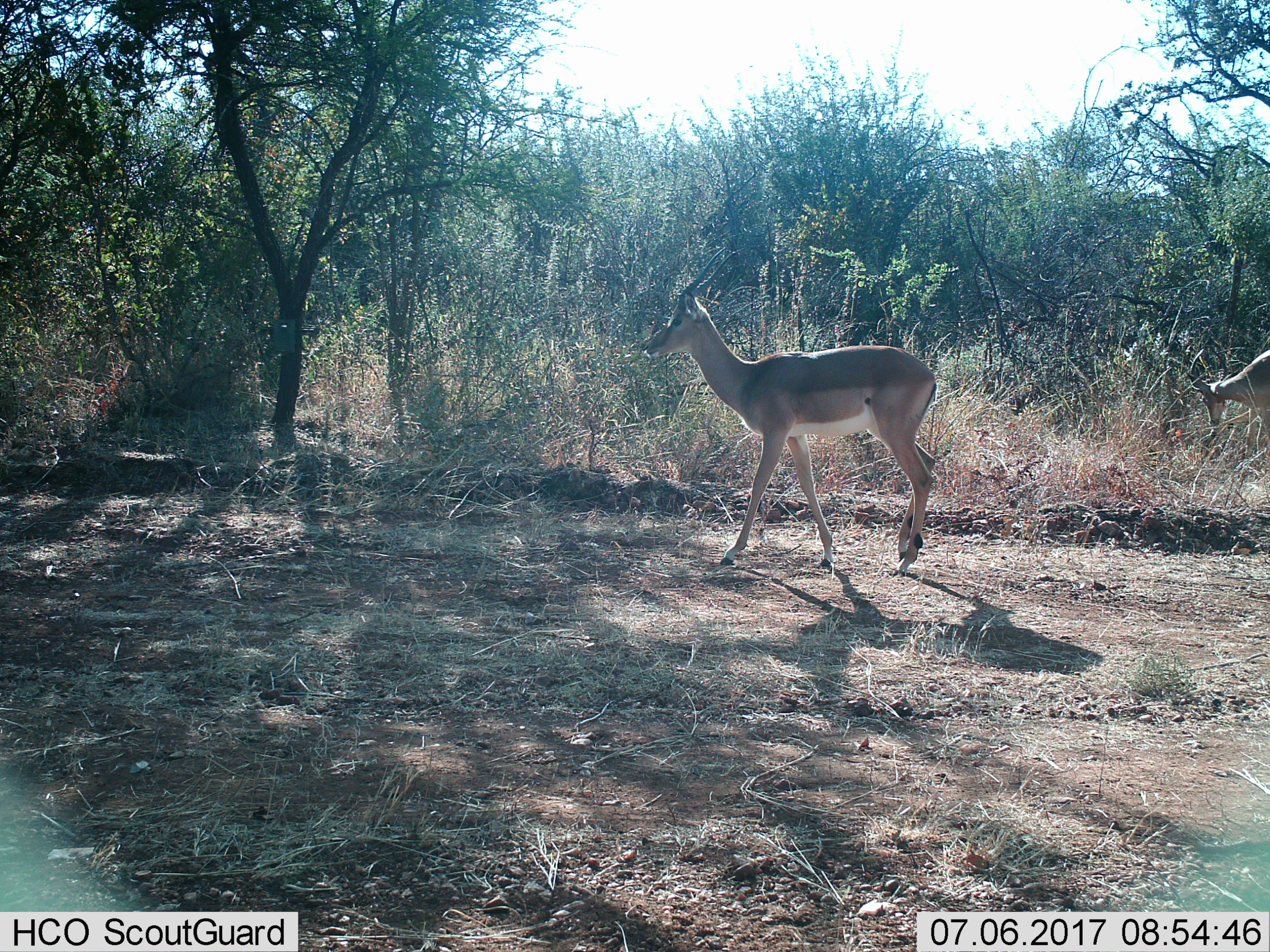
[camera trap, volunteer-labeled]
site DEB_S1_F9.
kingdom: Animalia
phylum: Chordata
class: Mammalia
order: Artiodactyla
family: Bovidae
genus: Aepyceros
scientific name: Aepyceros melampus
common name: impala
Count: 2.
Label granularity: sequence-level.